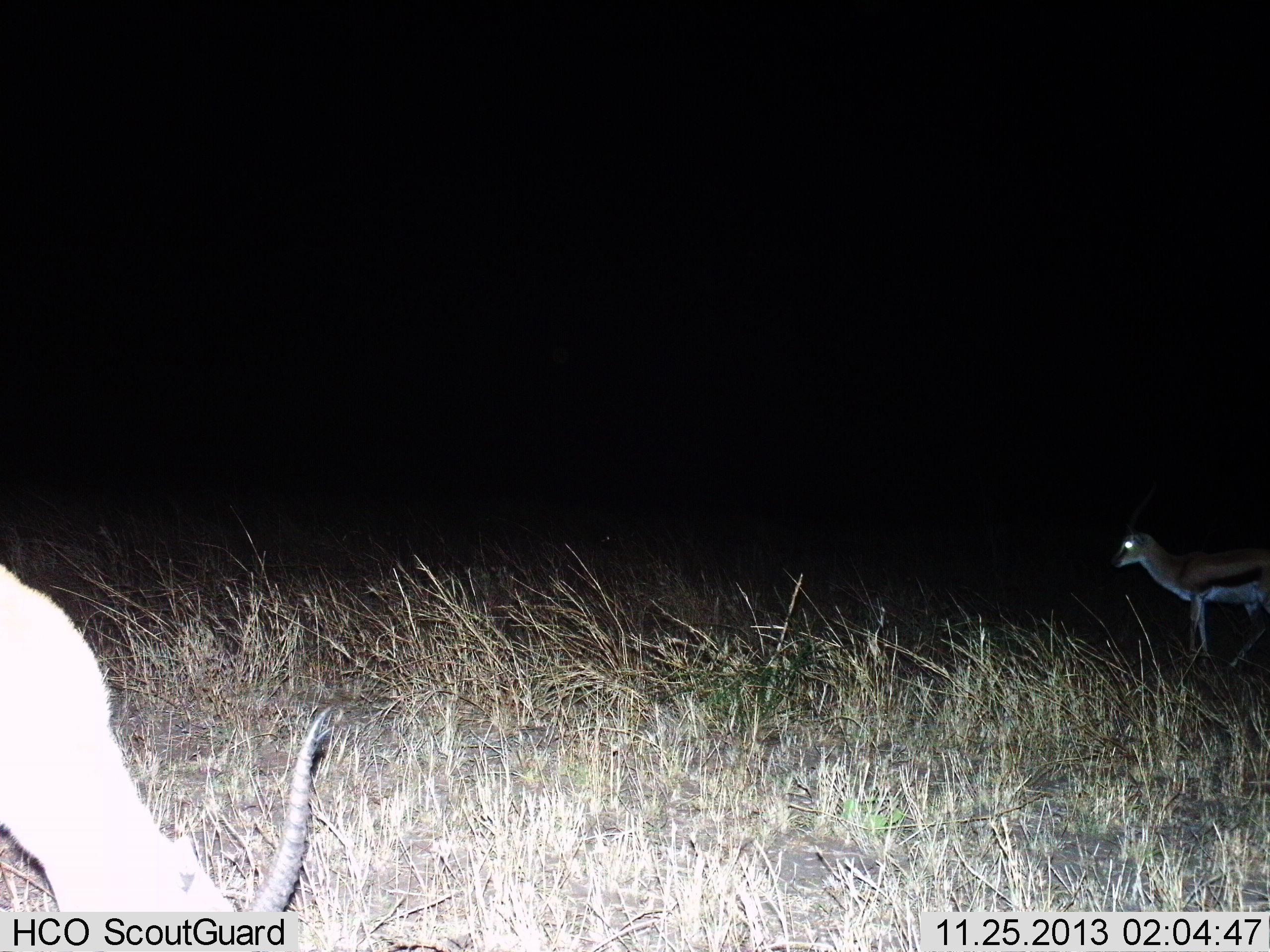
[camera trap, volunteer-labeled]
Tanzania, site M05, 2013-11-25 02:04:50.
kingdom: Animalia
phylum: Chordata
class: Mammalia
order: Artiodactyla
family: Bovidae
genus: Eudorcas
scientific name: Eudorcas thomsonii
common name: thomson's gazelle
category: gazellethomsons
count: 2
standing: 80%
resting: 0%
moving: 0%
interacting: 0%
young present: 0%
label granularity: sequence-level